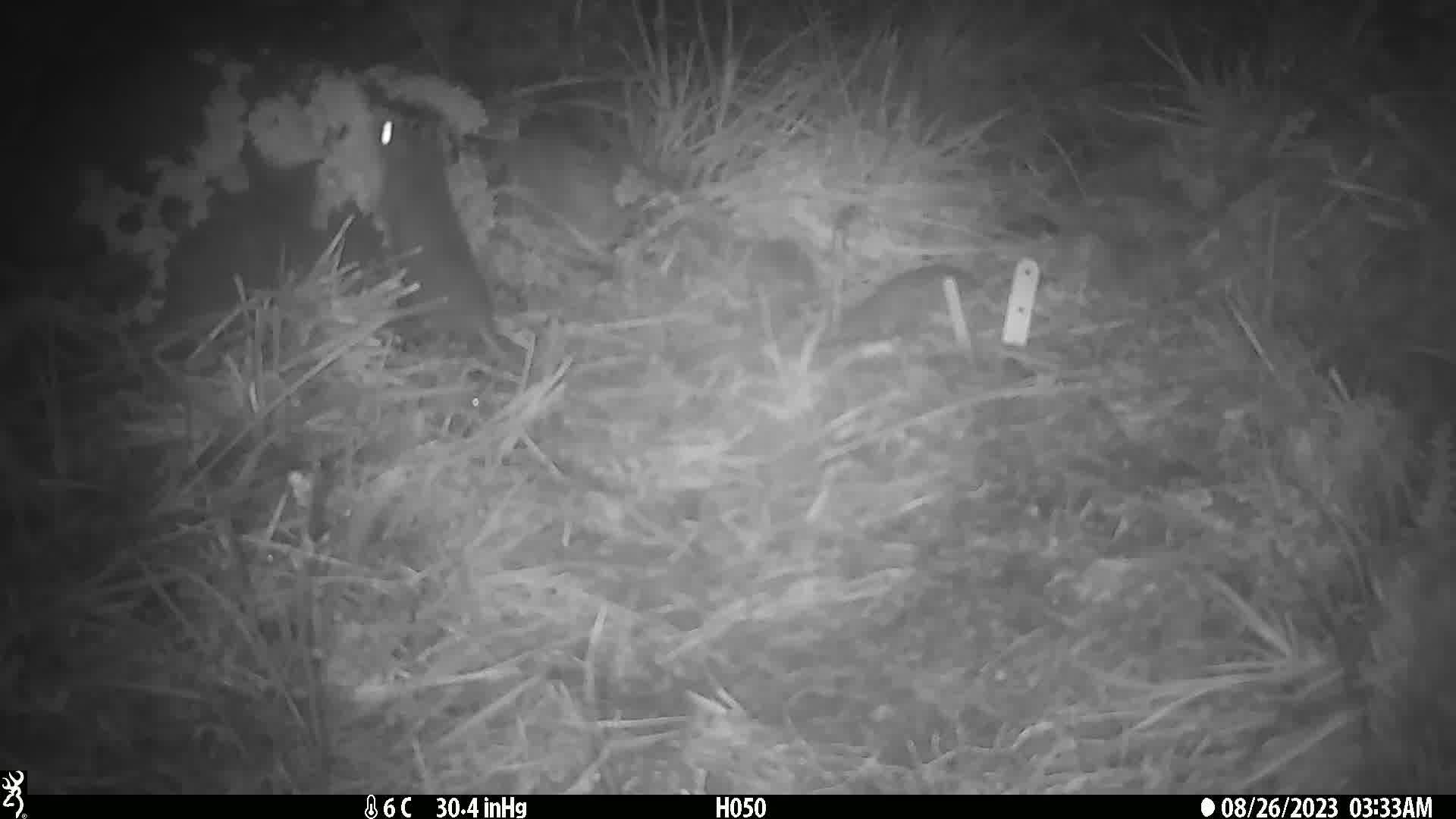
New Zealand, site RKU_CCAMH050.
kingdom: Animalia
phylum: Chordata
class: Mammalia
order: Rodentia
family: Muridae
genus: Rattus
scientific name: Rattus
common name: rat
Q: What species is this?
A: Rat (Rattus).